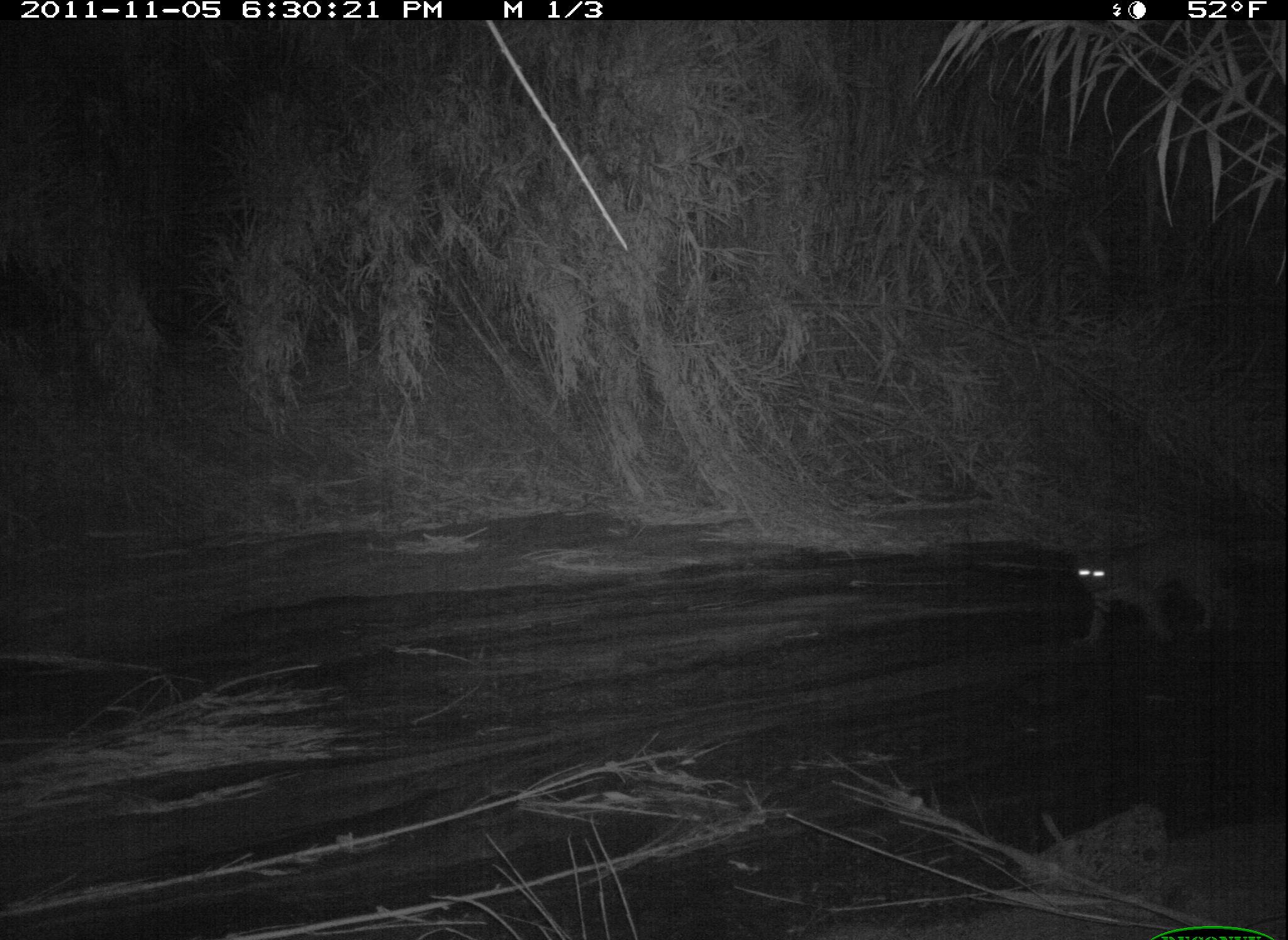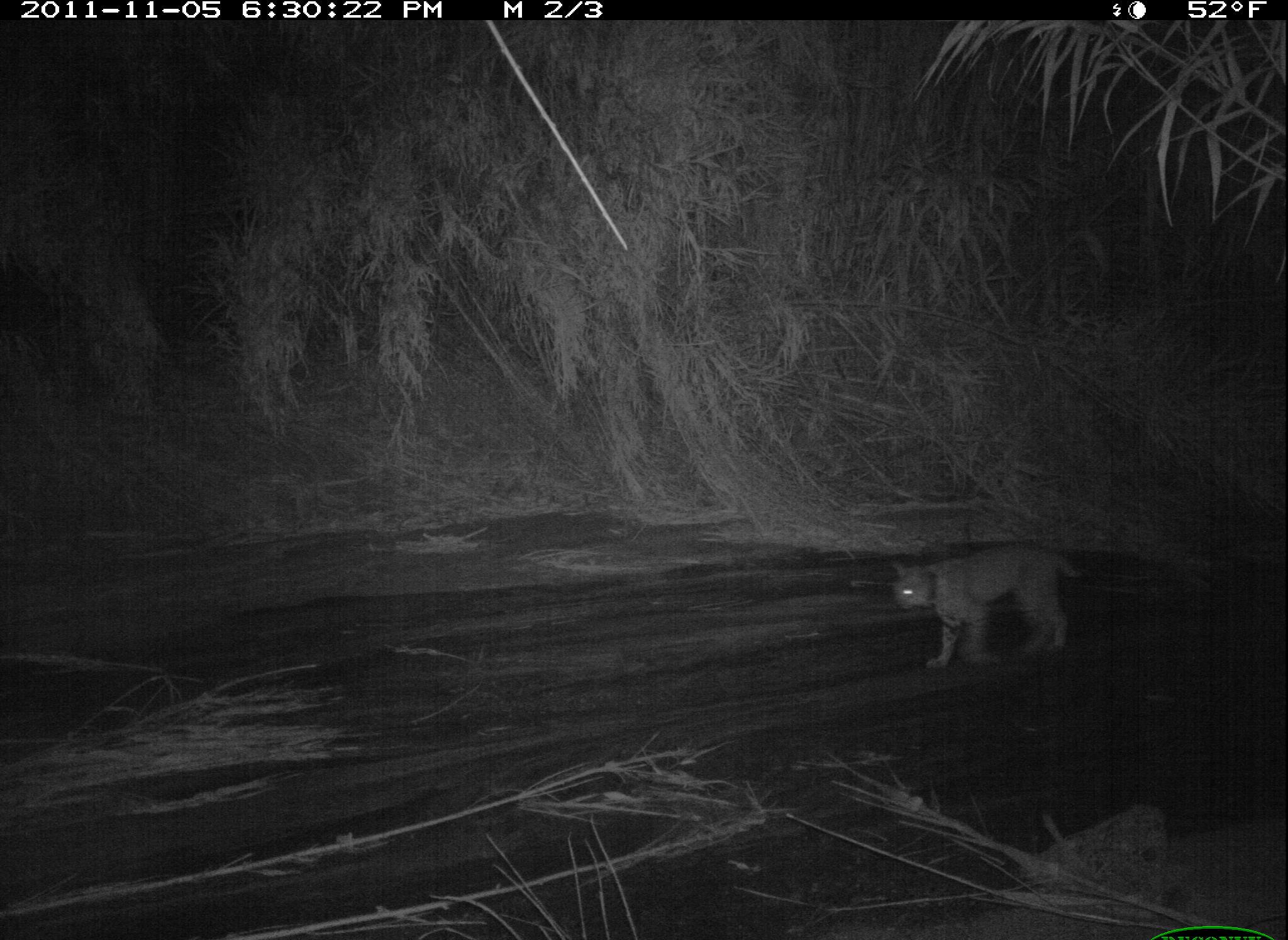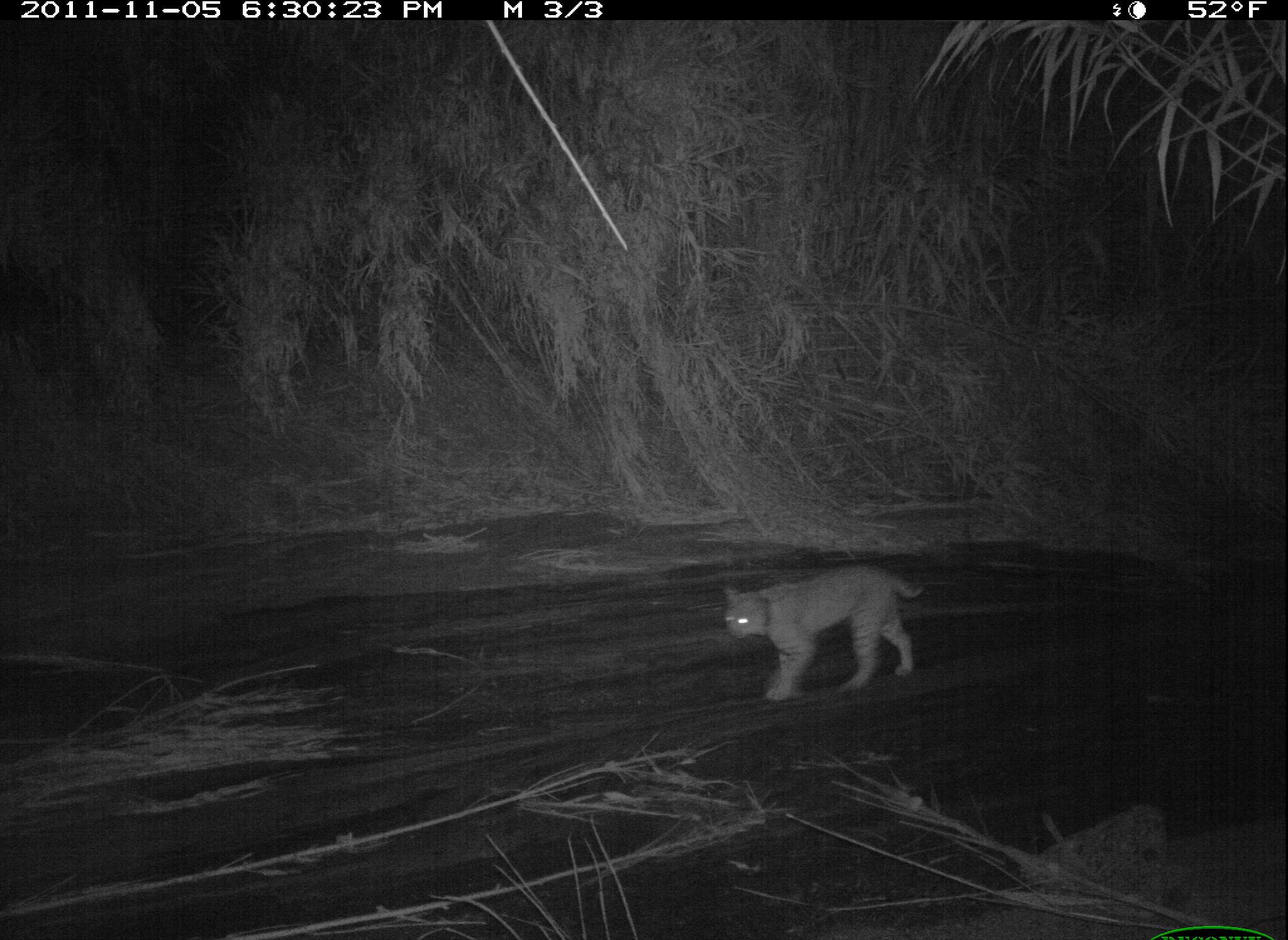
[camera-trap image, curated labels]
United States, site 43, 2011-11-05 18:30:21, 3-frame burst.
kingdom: Animalia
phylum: Chordata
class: Mammalia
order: Carnivora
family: Felidae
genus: Lynx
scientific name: Lynx rufus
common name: bobcat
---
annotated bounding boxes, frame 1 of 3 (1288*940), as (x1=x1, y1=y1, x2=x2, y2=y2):
bobcat: (x1=1063, y1=515, x2=1262, y2=660)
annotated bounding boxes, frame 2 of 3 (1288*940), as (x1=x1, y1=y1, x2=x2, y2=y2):
bobcat: (x1=869, y1=530, x2=1098, y2=691)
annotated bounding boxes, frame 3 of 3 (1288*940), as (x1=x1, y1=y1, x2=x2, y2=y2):
bobcat: (x1=713, y1=559, x2=940, y2=712)